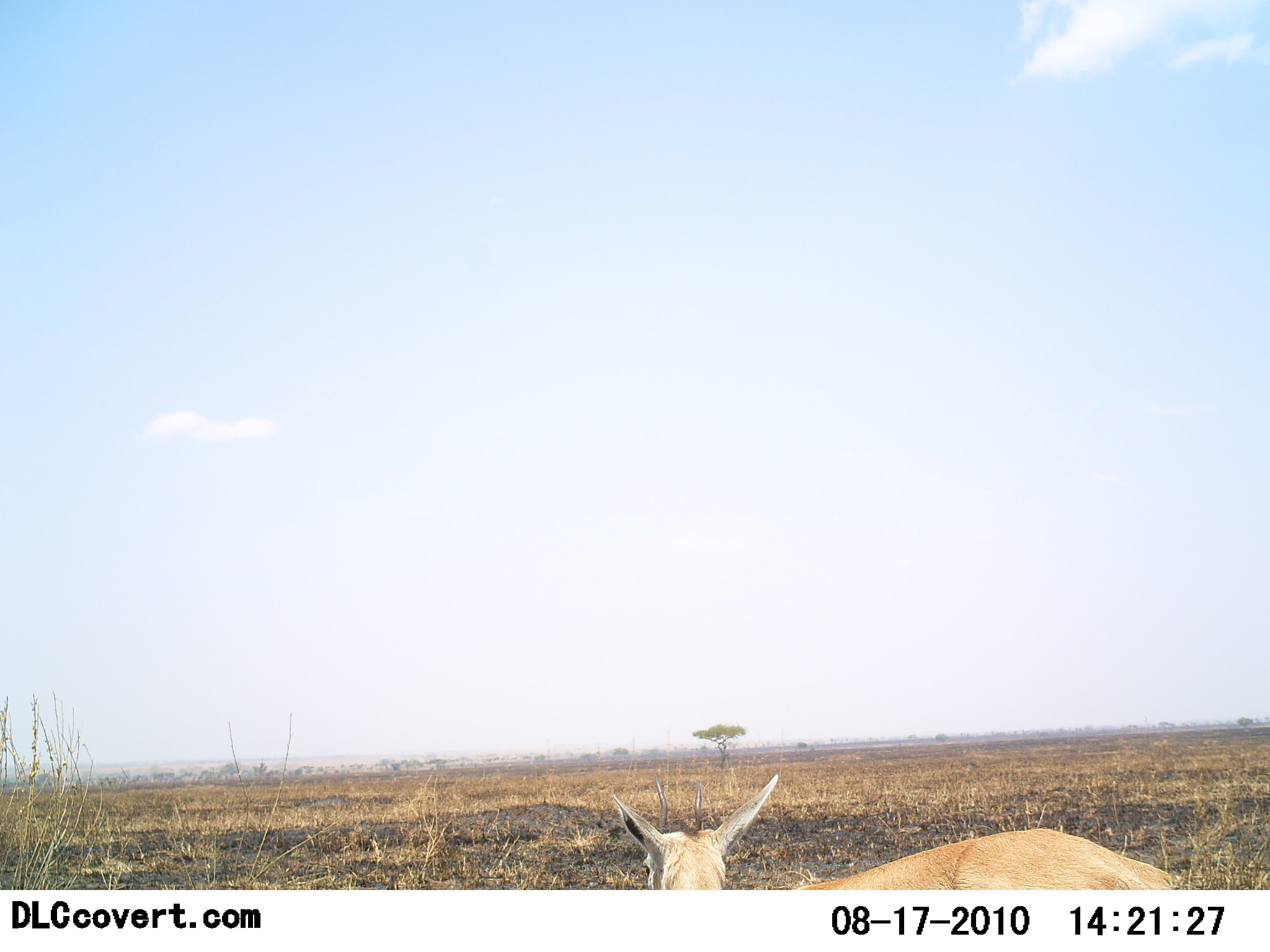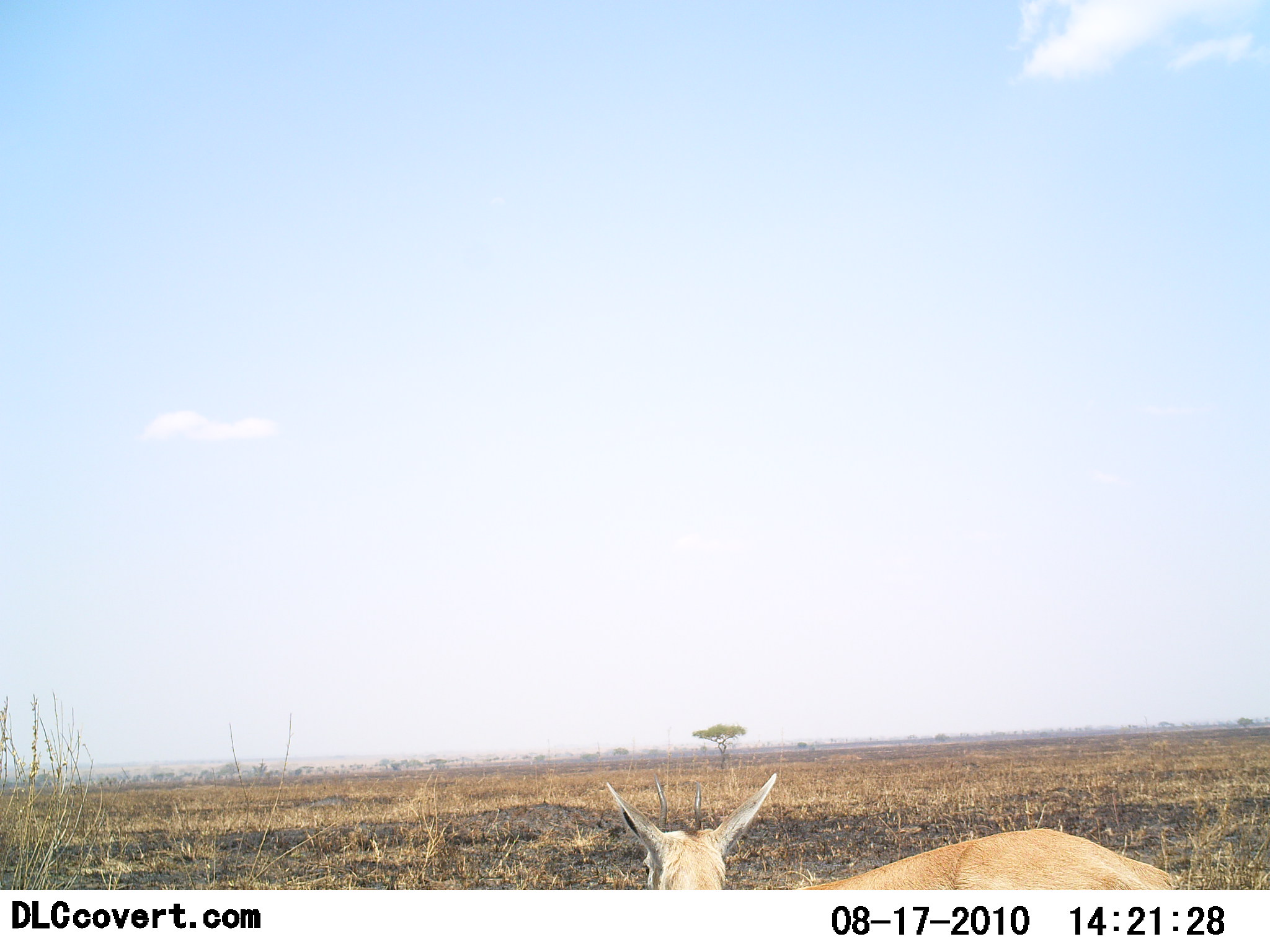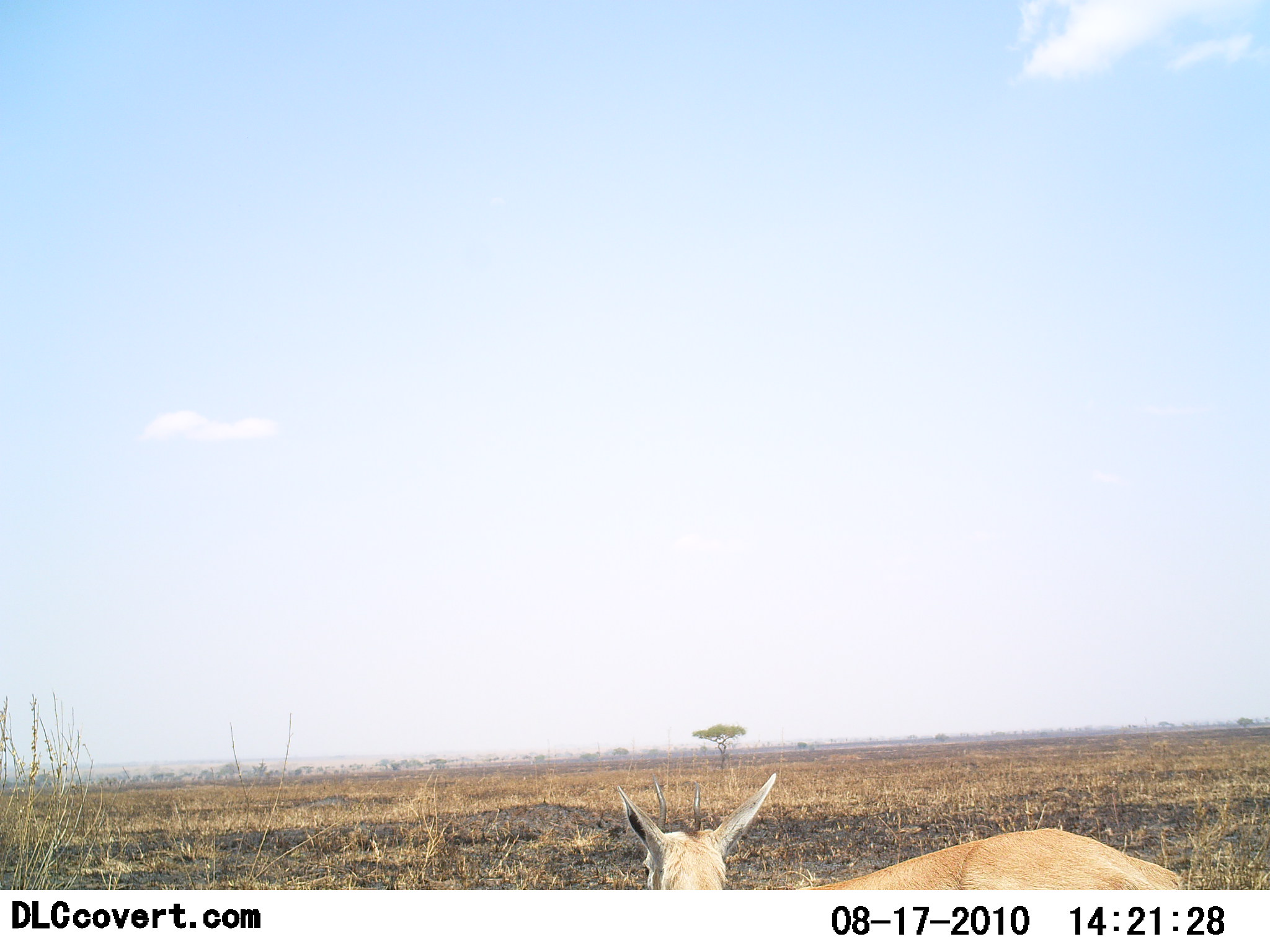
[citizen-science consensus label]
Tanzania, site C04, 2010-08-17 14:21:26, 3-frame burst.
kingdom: Animalia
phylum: Chordata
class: Mammalia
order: Artiodactyla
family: Bovidae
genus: Eudorcas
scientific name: Eudorcas thomsonii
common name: thomson's gazelle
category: gazellethomsons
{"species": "gazellethomsons (thomson's gazelle) (Eudorcas thomsonii)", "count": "1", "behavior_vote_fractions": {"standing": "78%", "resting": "22%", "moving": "0%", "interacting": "0%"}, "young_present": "0%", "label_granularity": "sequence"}